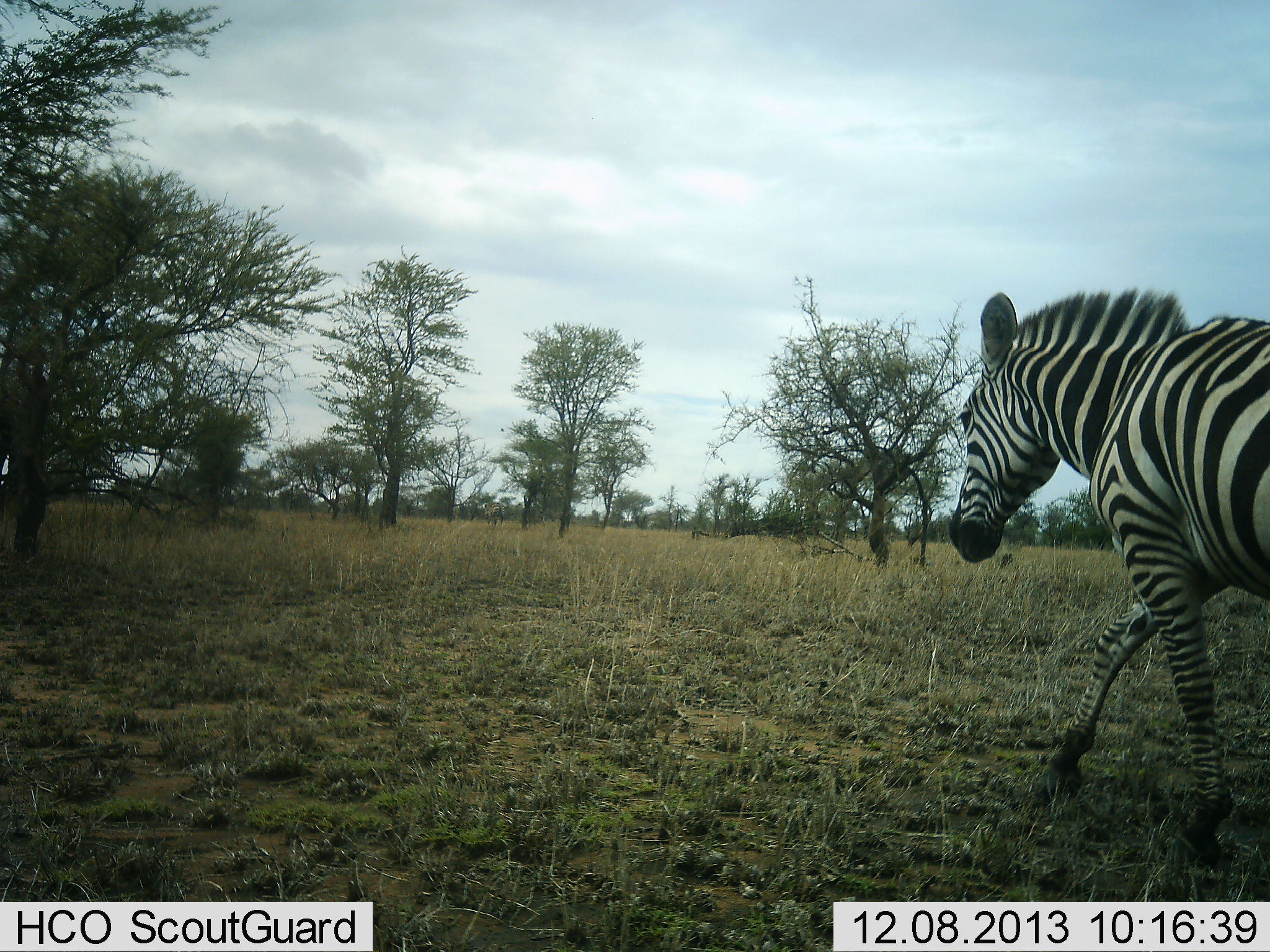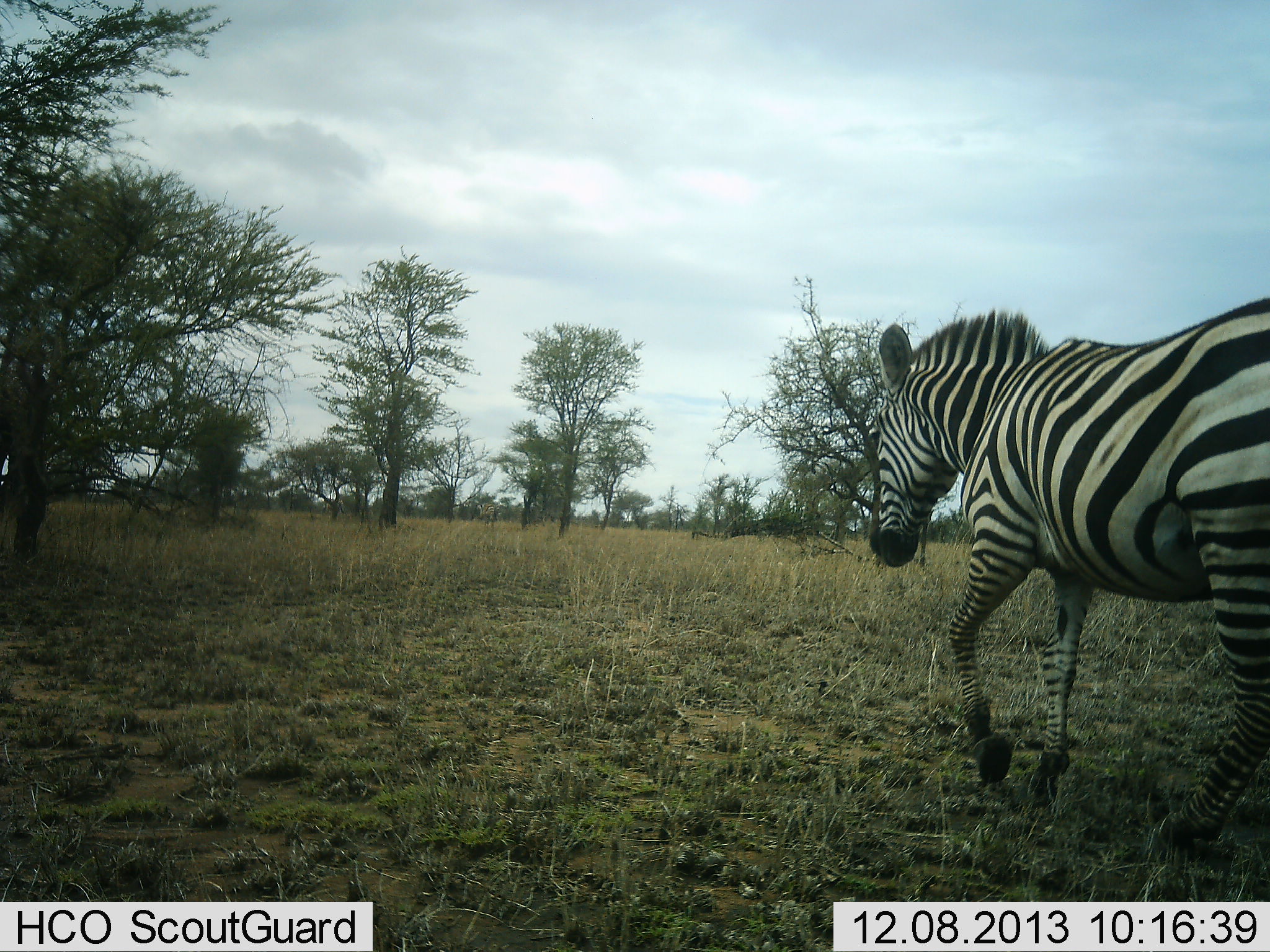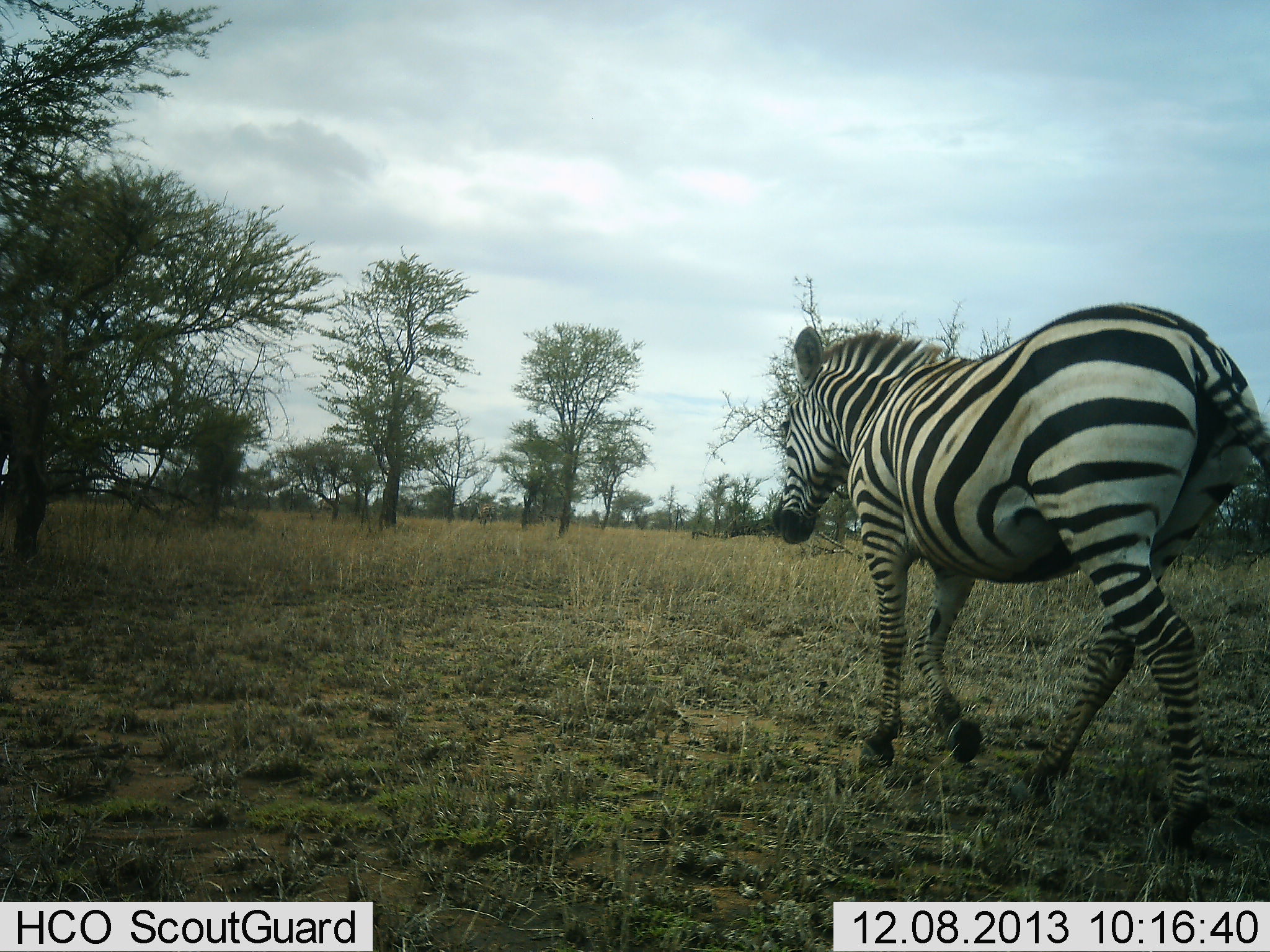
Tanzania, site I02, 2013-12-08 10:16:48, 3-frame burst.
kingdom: Animalia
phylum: Chordata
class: Mammalia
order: Perissodactyla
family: Equidae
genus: Equus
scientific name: Equus quagga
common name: plains zebra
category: zebra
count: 1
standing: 10%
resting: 0%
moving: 90%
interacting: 0%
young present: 0%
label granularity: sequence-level